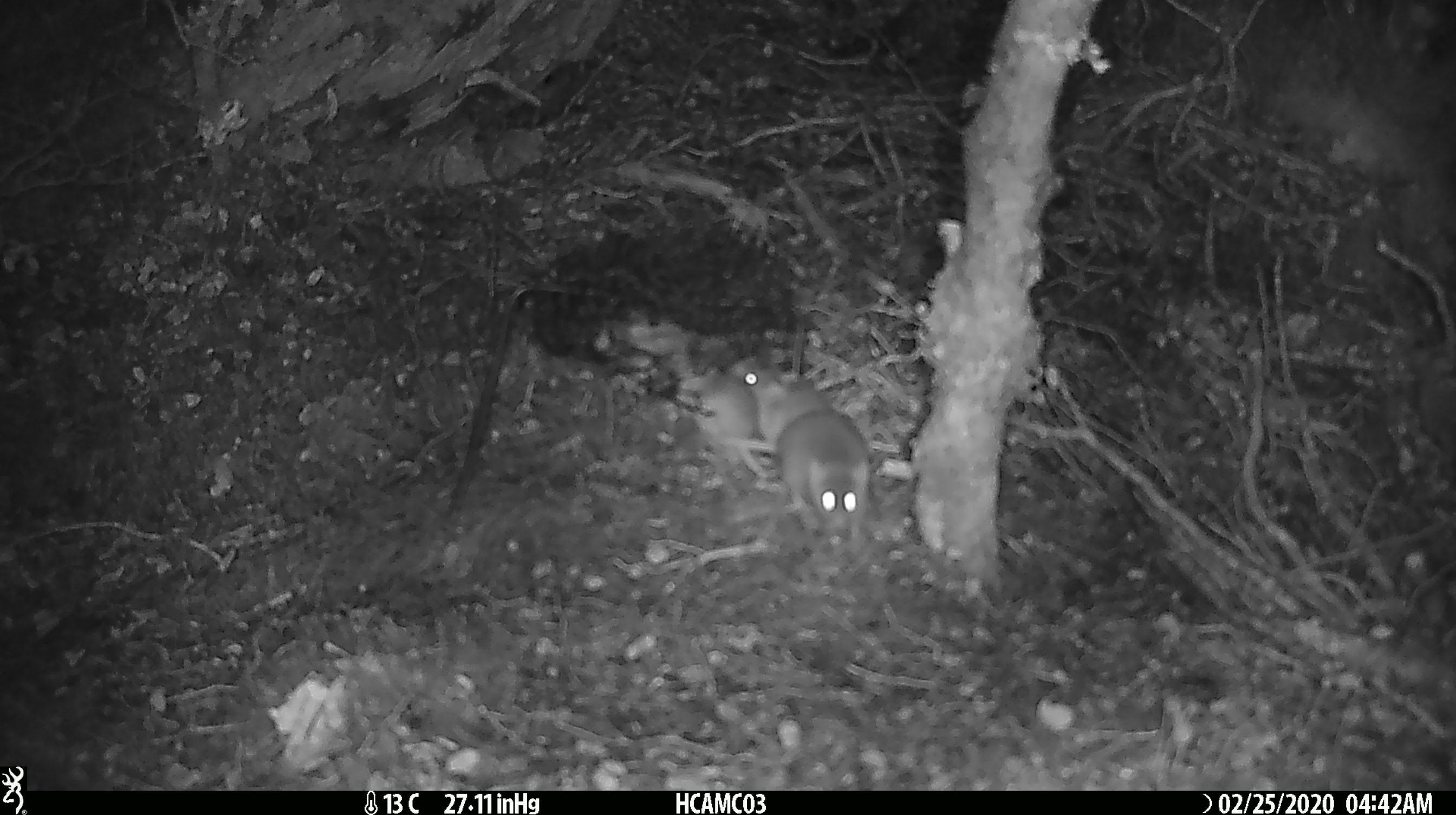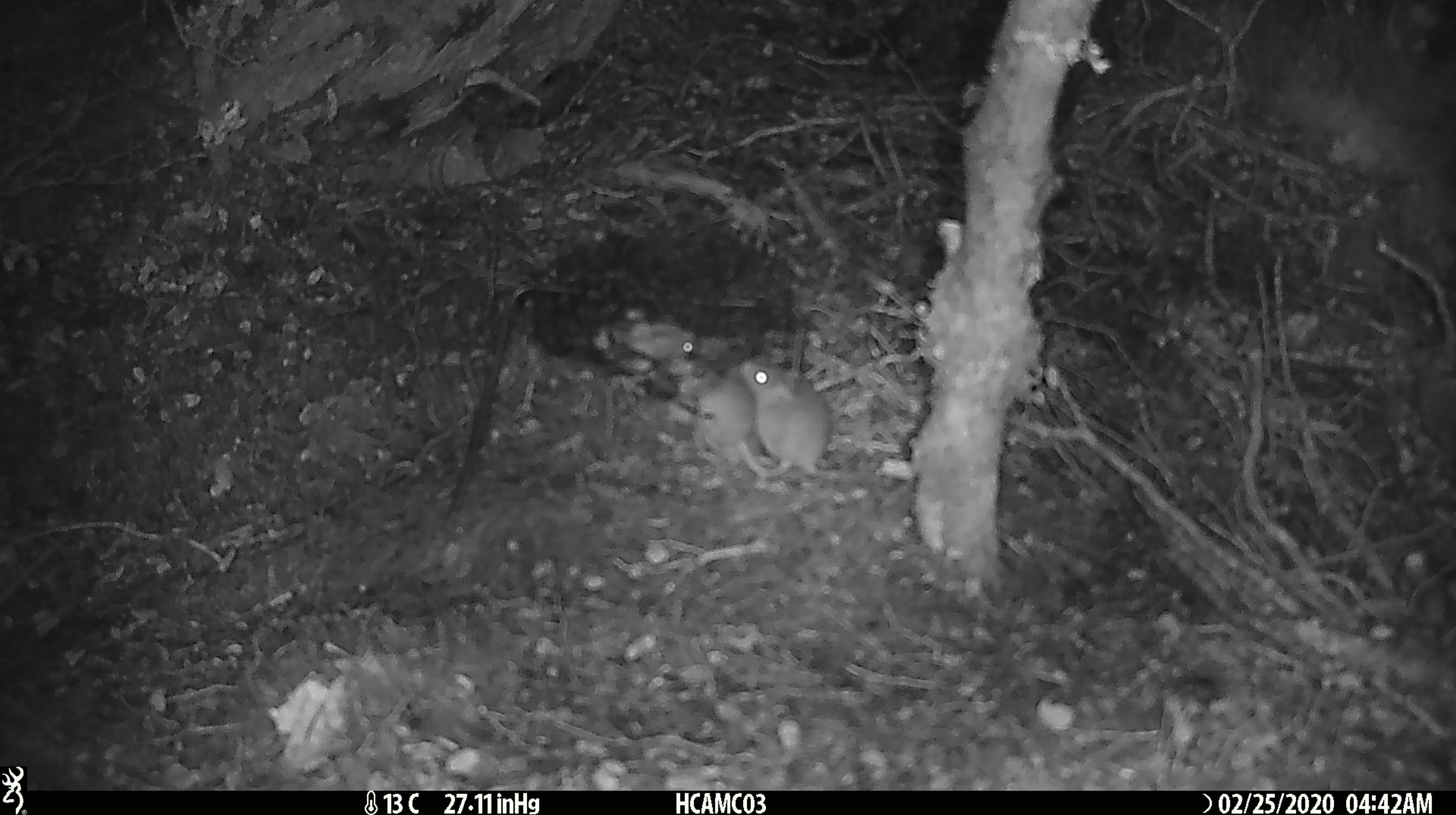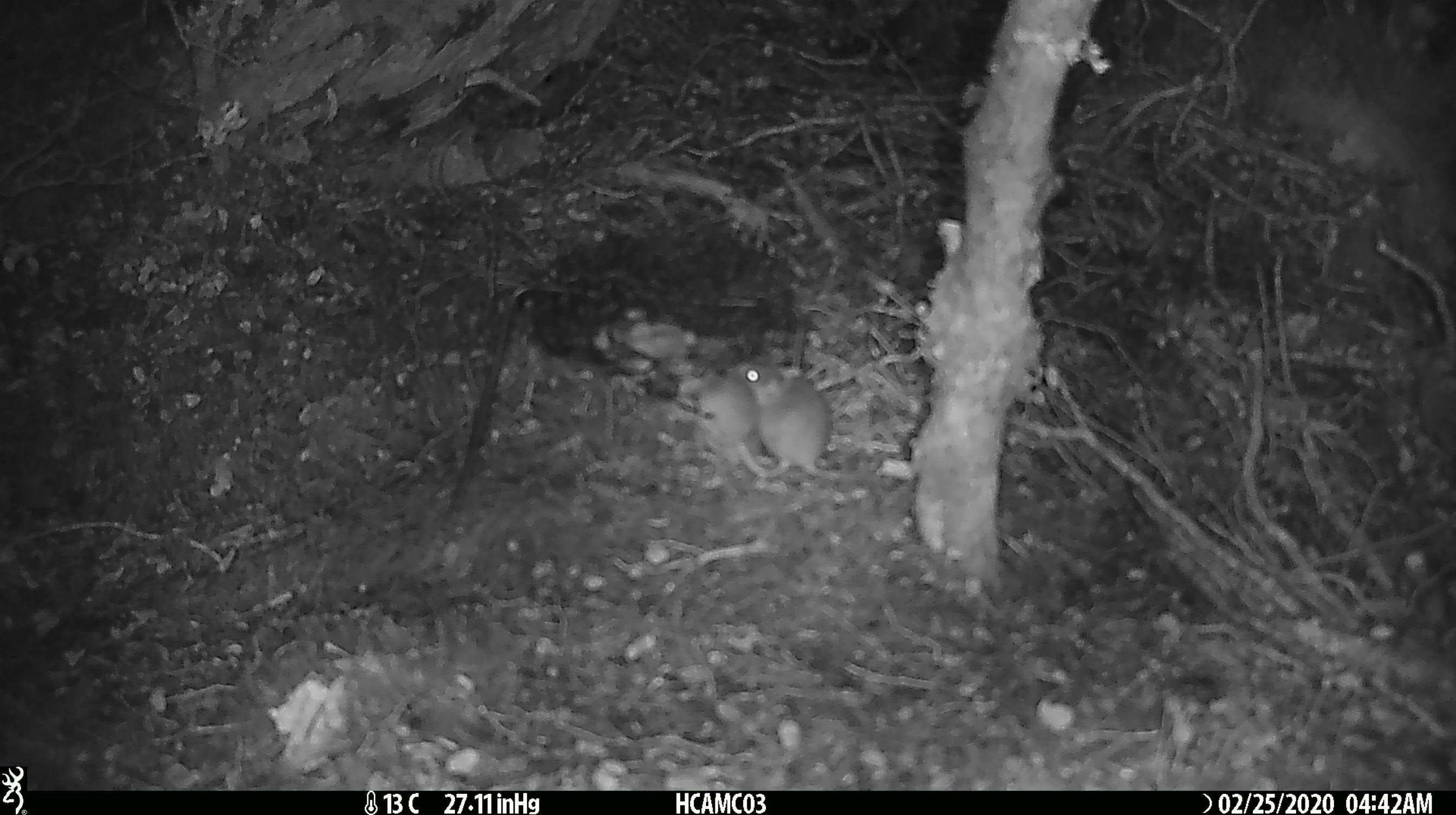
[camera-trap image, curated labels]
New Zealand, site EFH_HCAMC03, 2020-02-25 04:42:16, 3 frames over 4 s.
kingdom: Animalia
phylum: Chordata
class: Mammalia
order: Rodentia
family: Muridae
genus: Mus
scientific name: Mus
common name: mouse